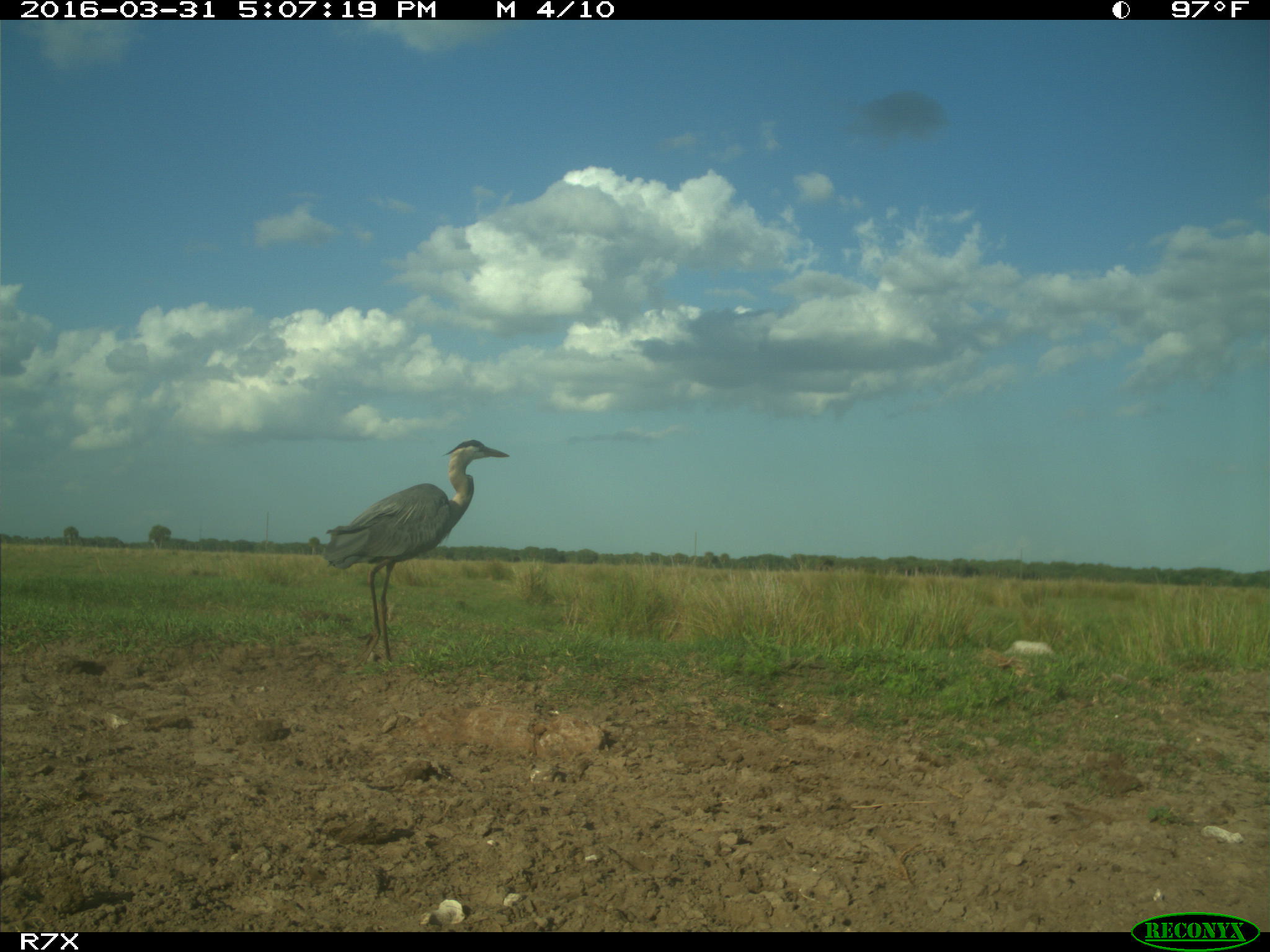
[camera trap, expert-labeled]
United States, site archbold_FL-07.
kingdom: Animalia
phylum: Chordata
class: Aves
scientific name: Aves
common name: birds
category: unidentified bird